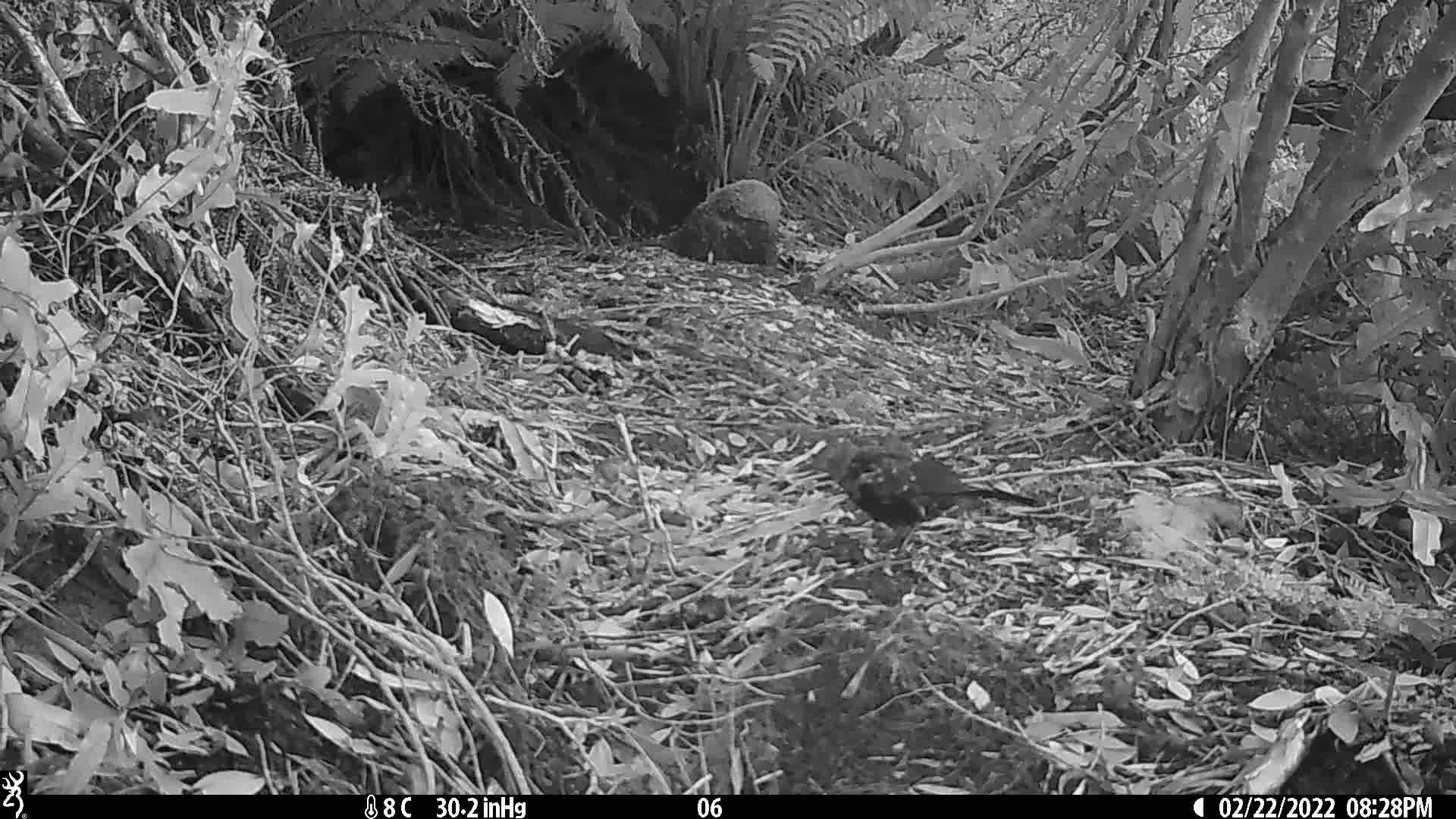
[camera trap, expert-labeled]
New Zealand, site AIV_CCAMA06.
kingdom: Animalia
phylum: Chordata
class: Aves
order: Passeriformes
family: Turdidae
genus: Turdus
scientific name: Turdus merula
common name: eurasian blackbird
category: blackbird